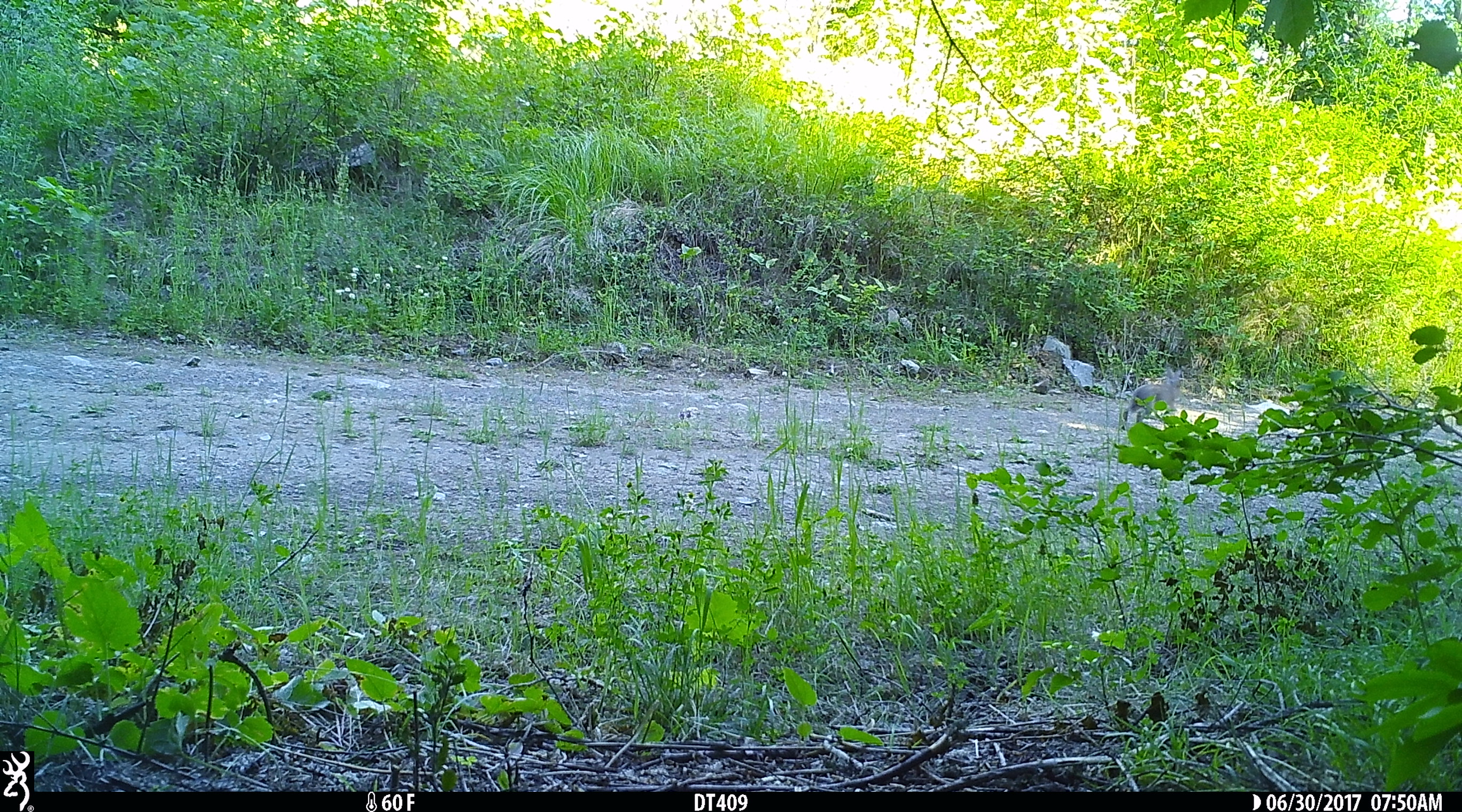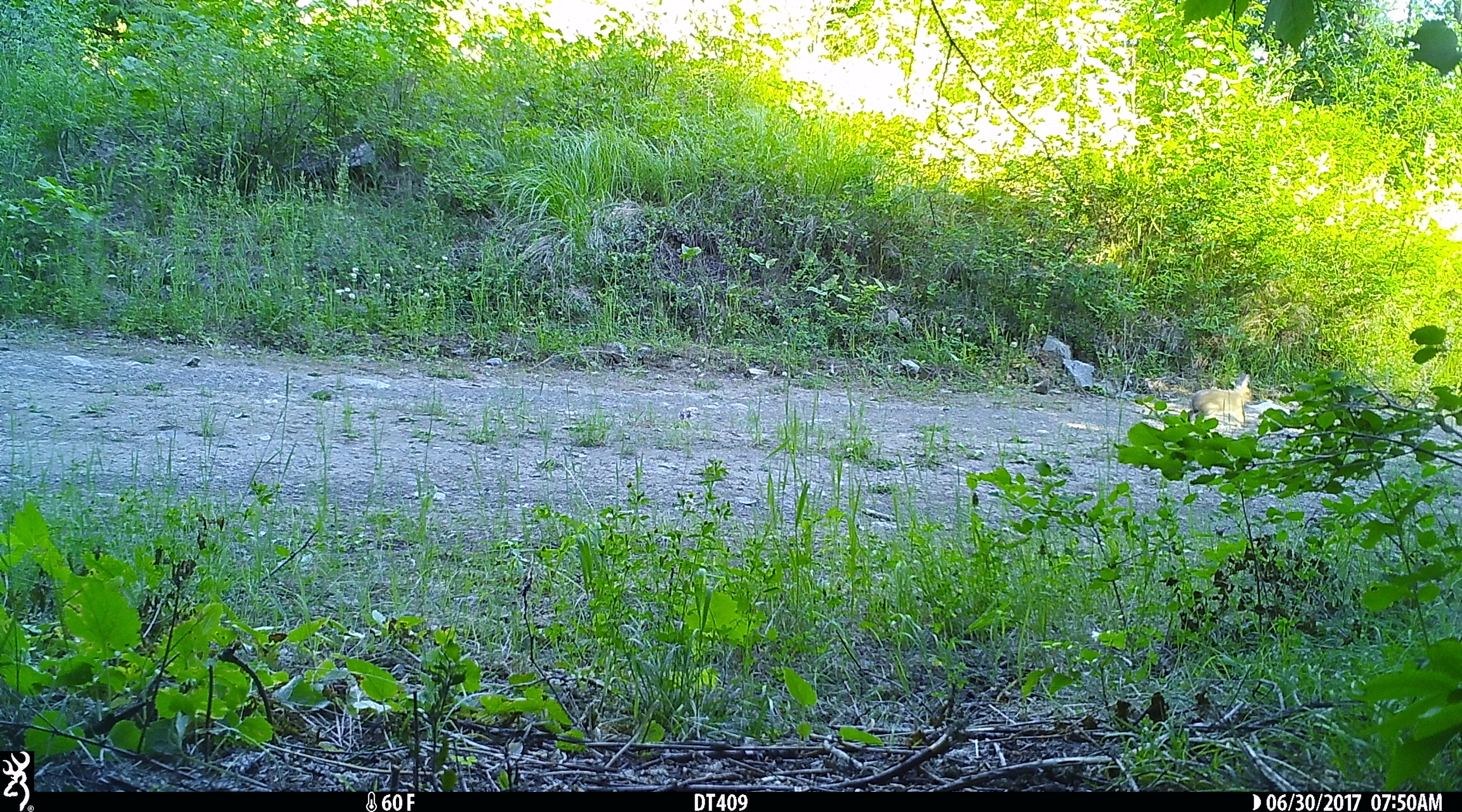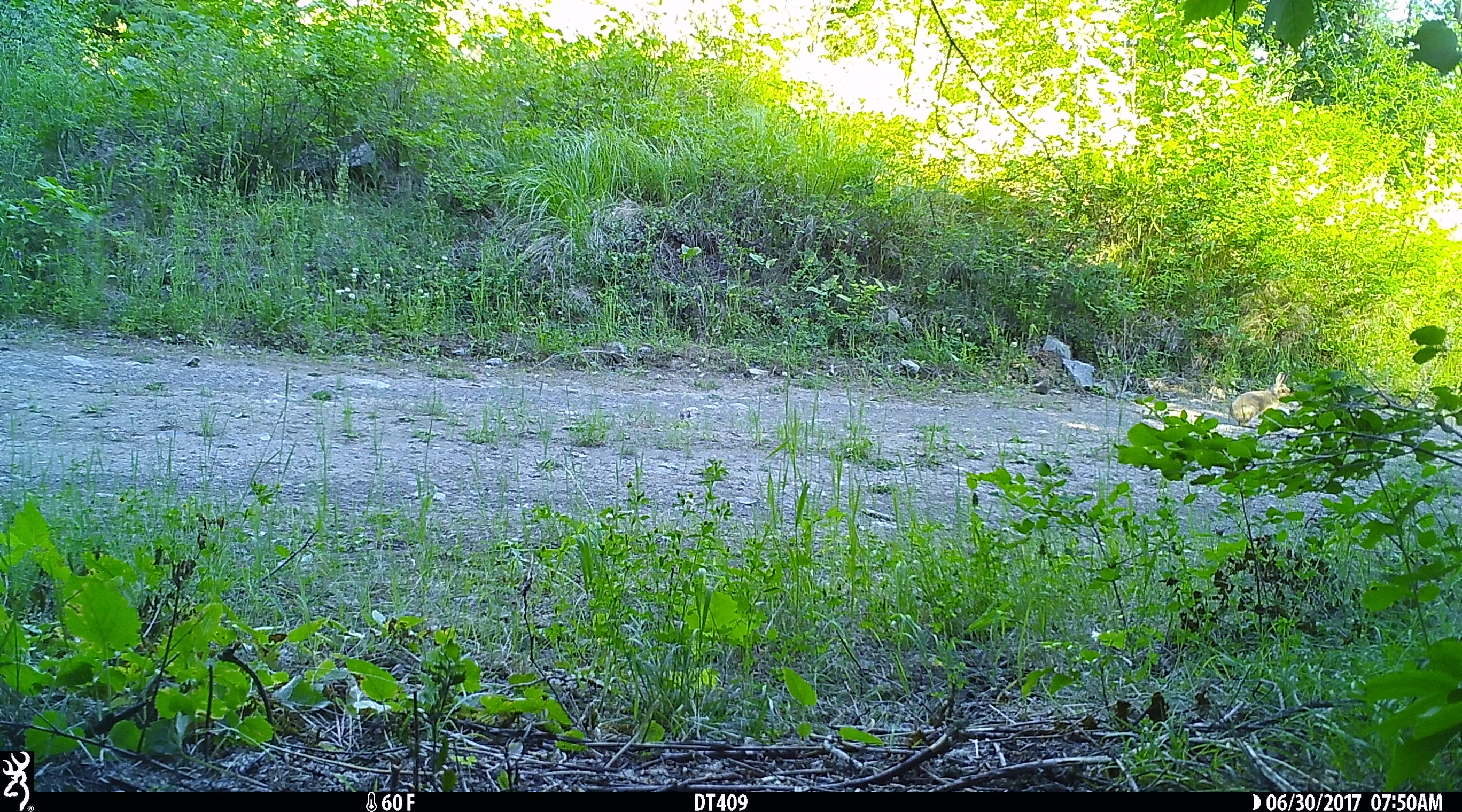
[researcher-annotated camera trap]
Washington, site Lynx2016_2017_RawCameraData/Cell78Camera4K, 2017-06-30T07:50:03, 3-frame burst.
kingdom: Animalia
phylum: Chordata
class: Mammalia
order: Lagomorpha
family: Leporidae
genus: Lepus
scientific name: Lepus americanus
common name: snowshoe hare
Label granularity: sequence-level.